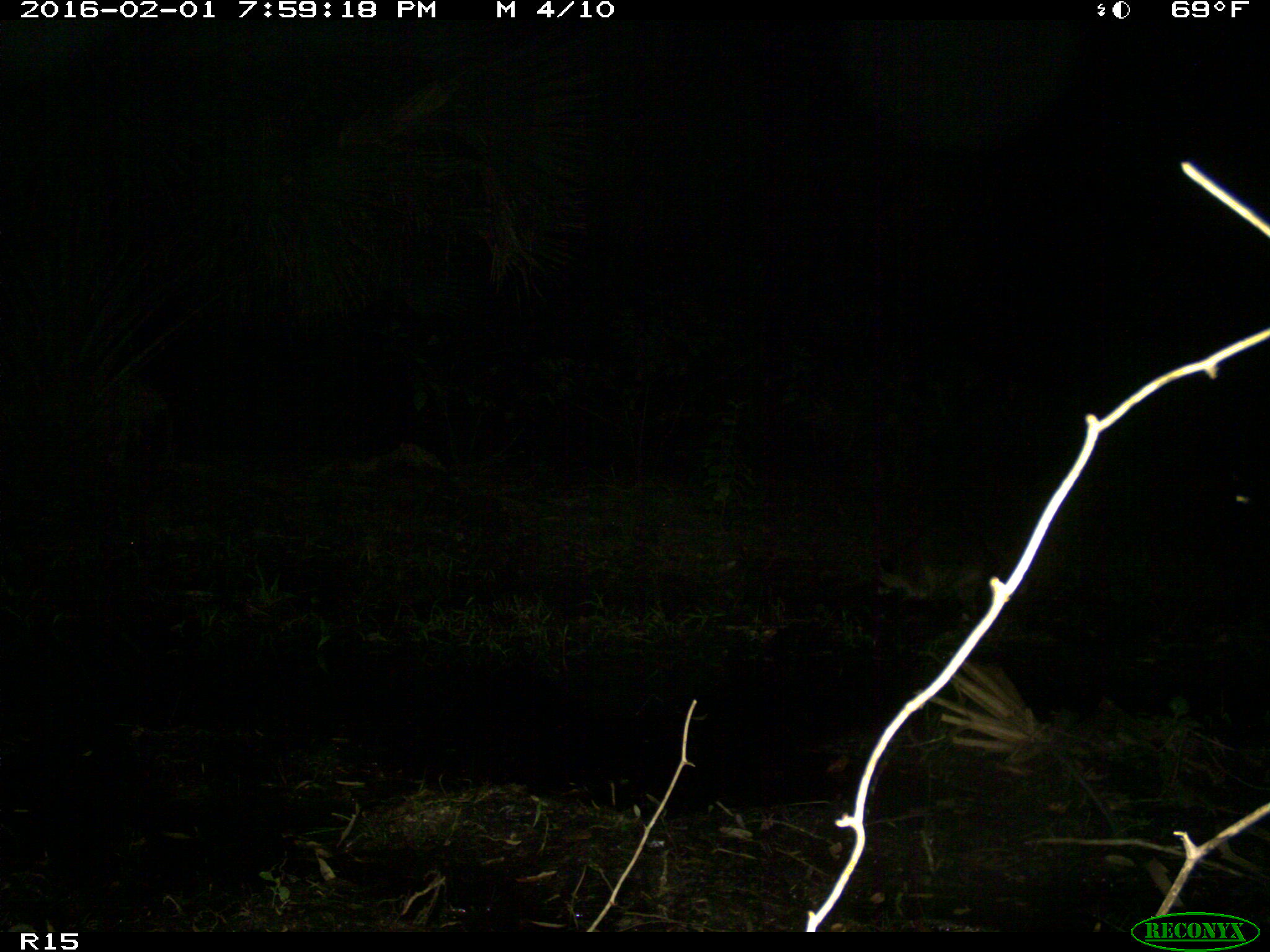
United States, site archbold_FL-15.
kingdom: Animalia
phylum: Chordata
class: Mammalia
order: Carnivora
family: Procyonidae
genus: Procyon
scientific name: Procyon lotor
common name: common raccoon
Procyon lotor (common raccoon).